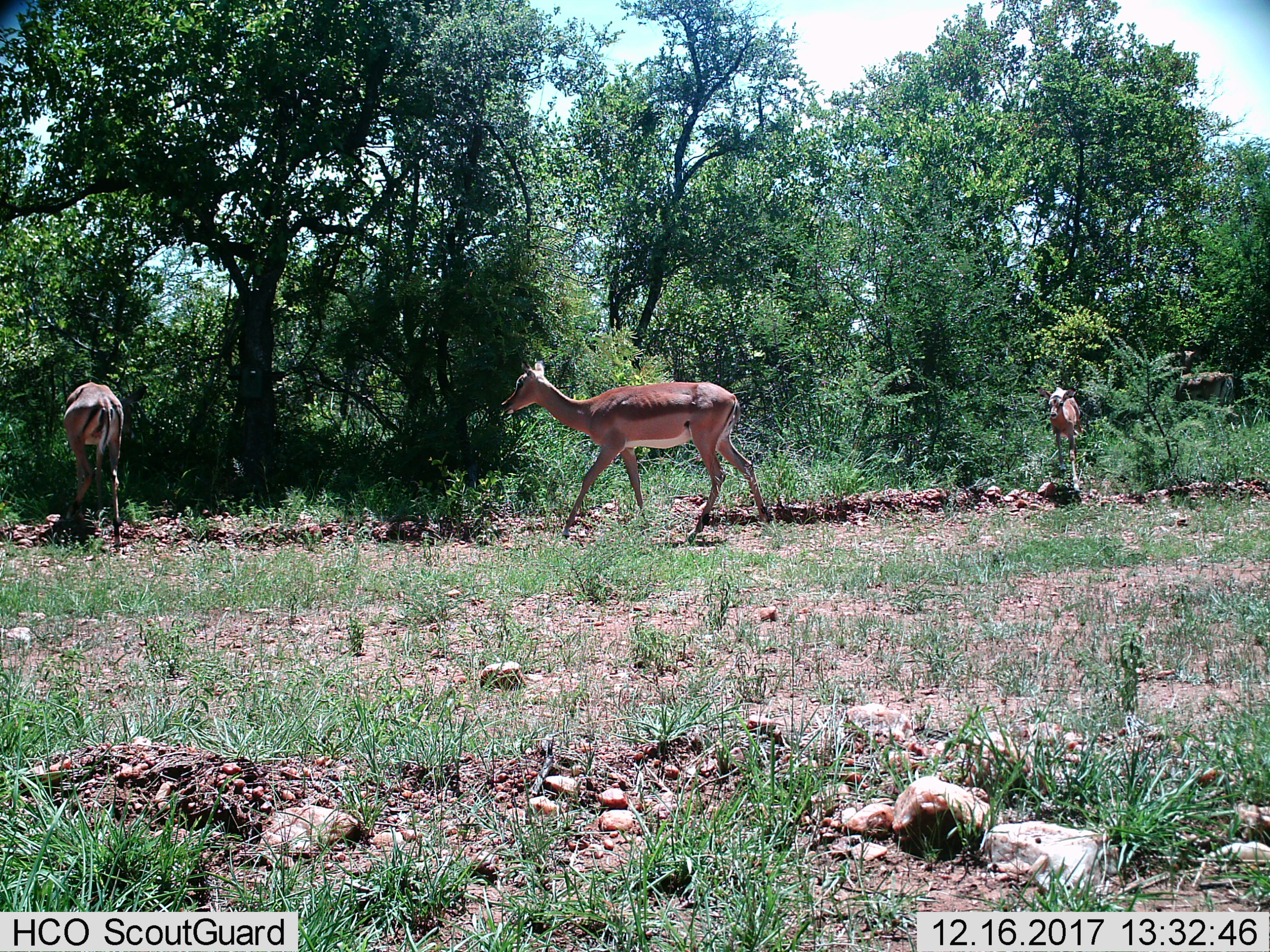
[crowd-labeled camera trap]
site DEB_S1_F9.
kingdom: Animalia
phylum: Chordata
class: Mammalia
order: Artiodactyla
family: Bovidae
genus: Aepyceros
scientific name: Aepyceros melampus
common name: impala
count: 3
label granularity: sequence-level